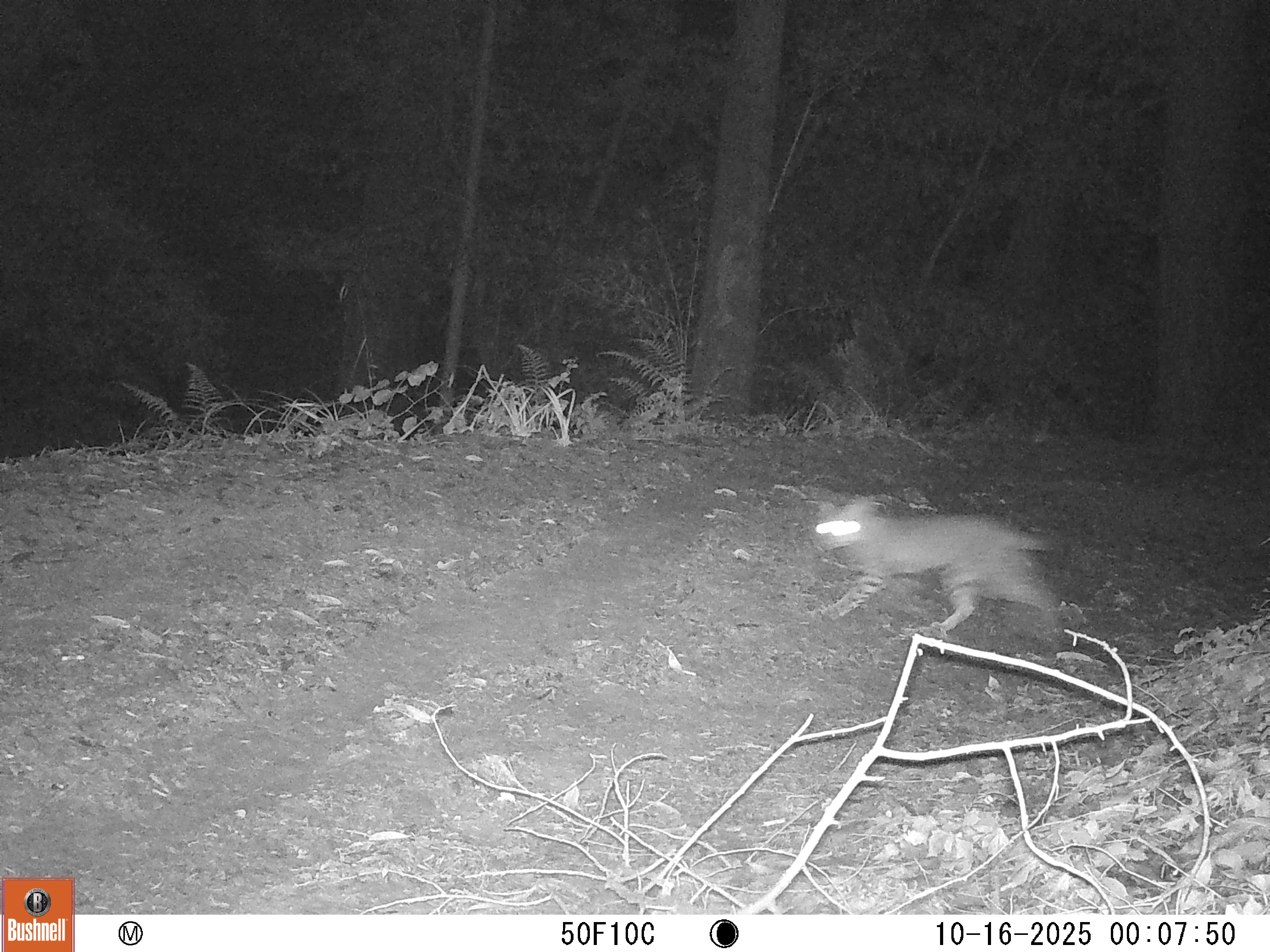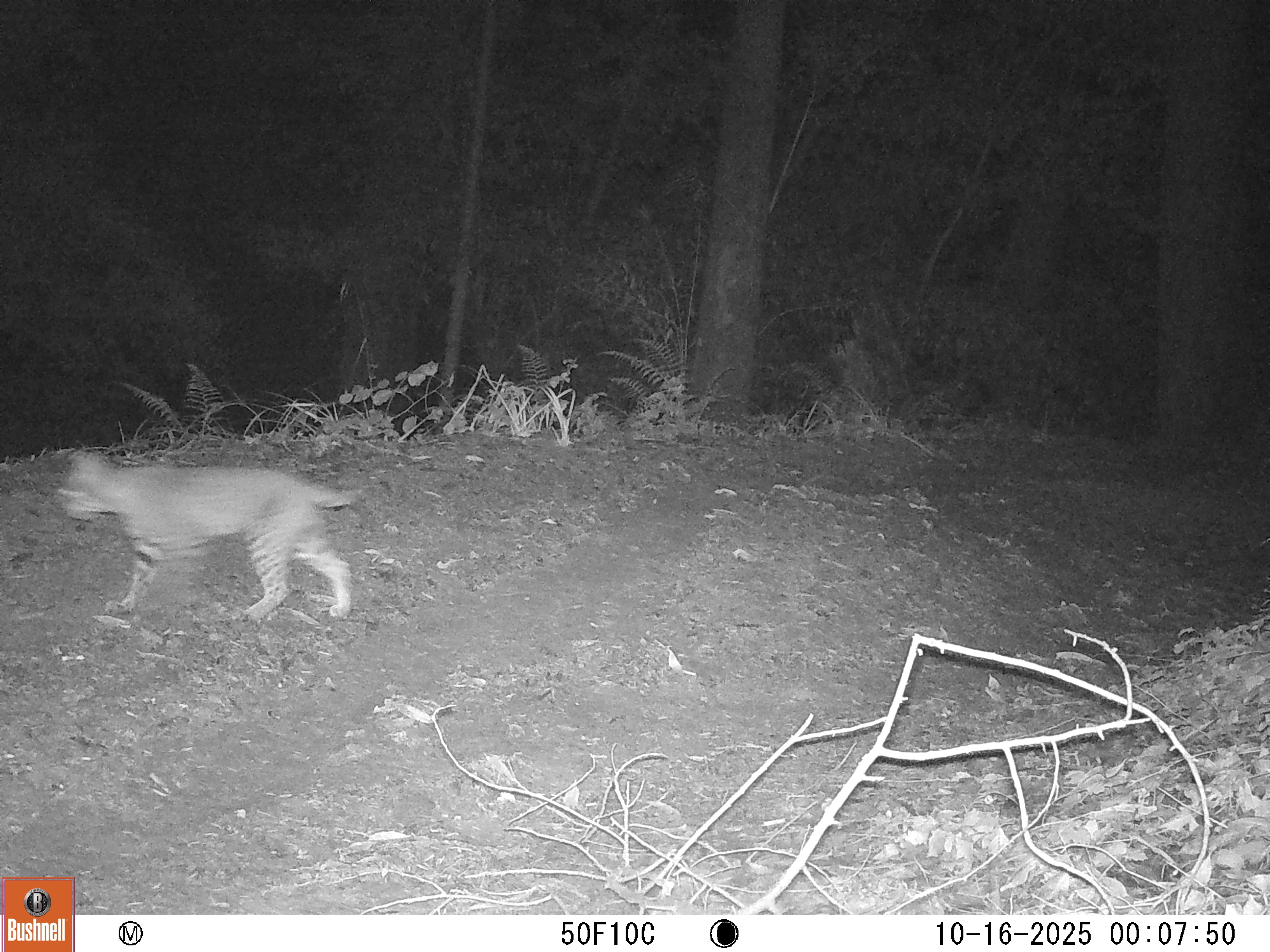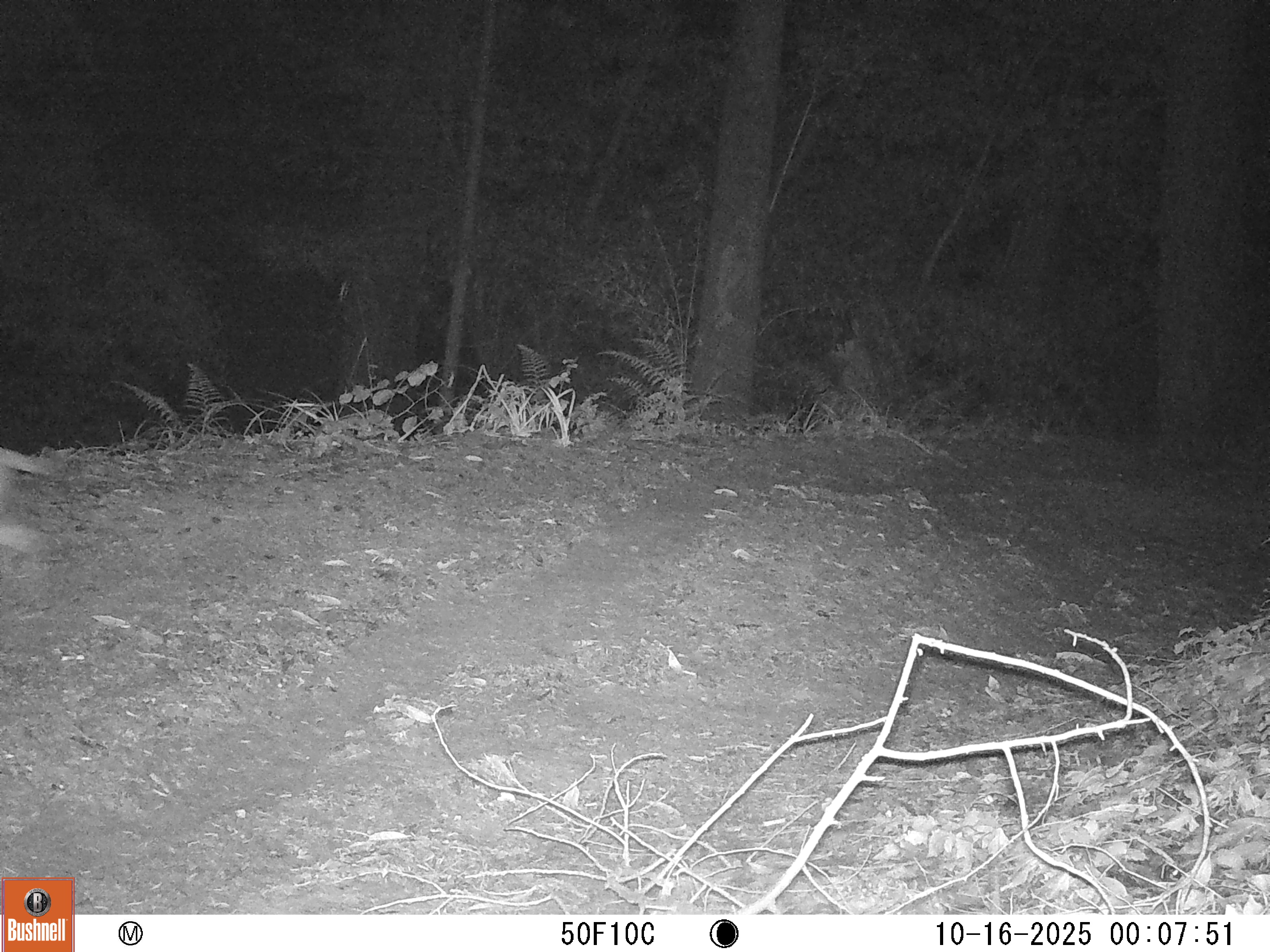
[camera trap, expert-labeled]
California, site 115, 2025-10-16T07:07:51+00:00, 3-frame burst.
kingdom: Animalia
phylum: Chordata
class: Mammalia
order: Carnivora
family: Felidae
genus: Lynx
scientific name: Lynx rufus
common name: bobcat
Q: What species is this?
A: Bobcat (Lynx rufus).